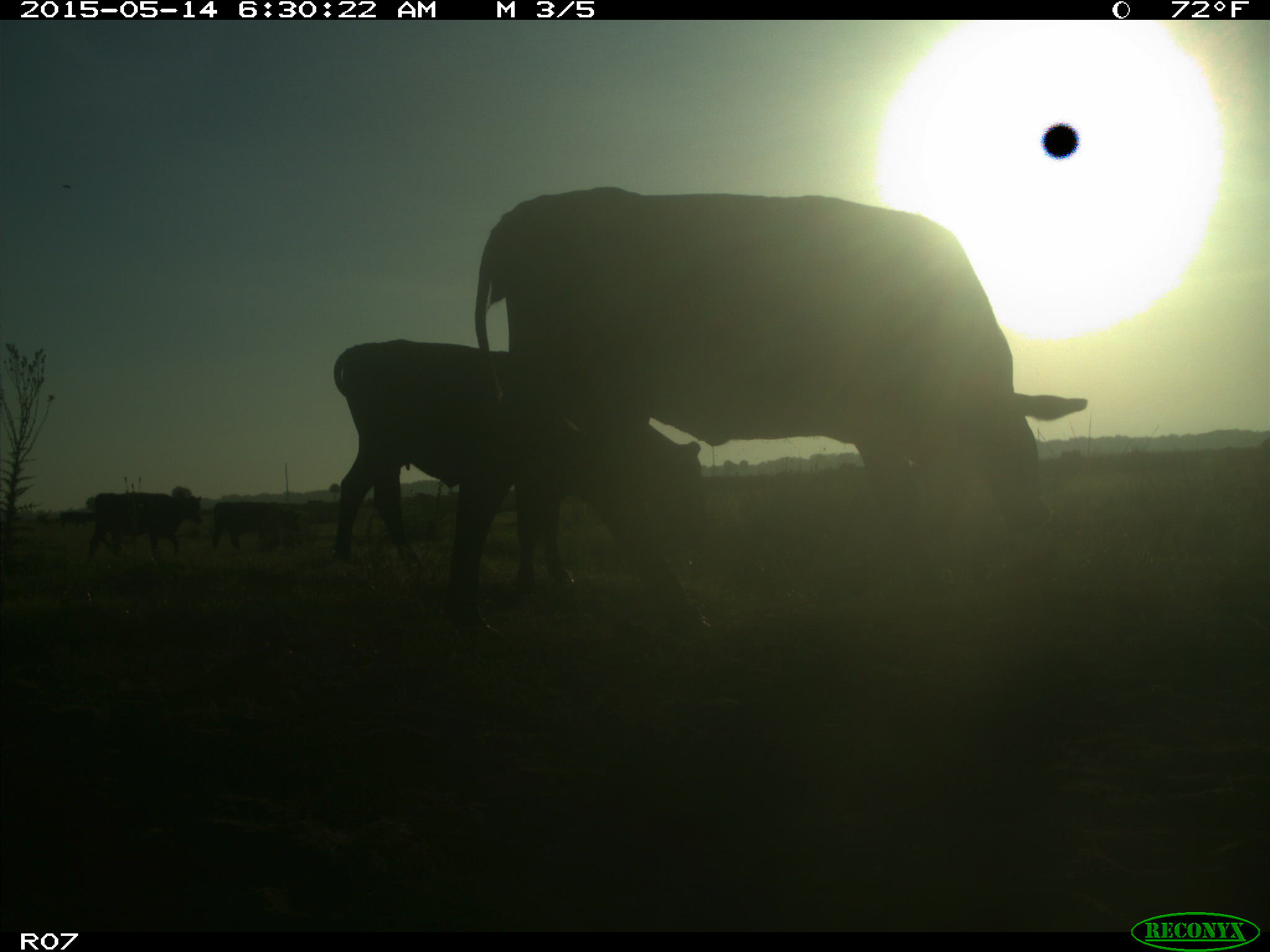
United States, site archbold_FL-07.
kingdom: Animalia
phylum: Chordata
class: Mammalia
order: Artiodactyla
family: Bovidae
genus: Bos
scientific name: Bos taurus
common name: domestic cow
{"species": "Bos taurus (domestic cow)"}